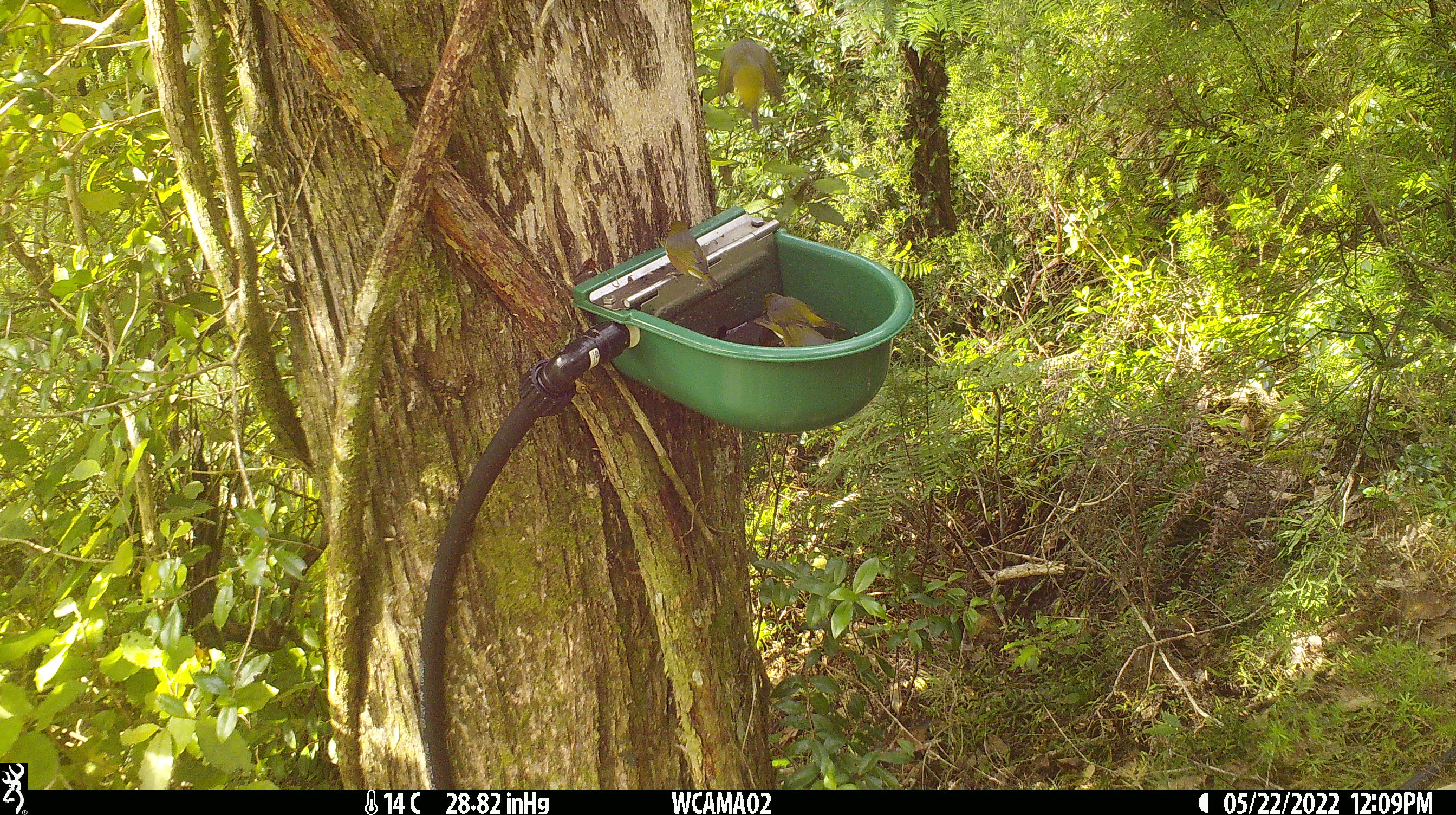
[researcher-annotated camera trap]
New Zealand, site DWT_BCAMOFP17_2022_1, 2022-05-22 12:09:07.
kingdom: Animalia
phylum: Chordata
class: Aves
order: Passeriformes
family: Zosteropidae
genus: Zosterops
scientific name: Zosterops lateralis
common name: silvereye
Silvereye (Zosterops lateralis).